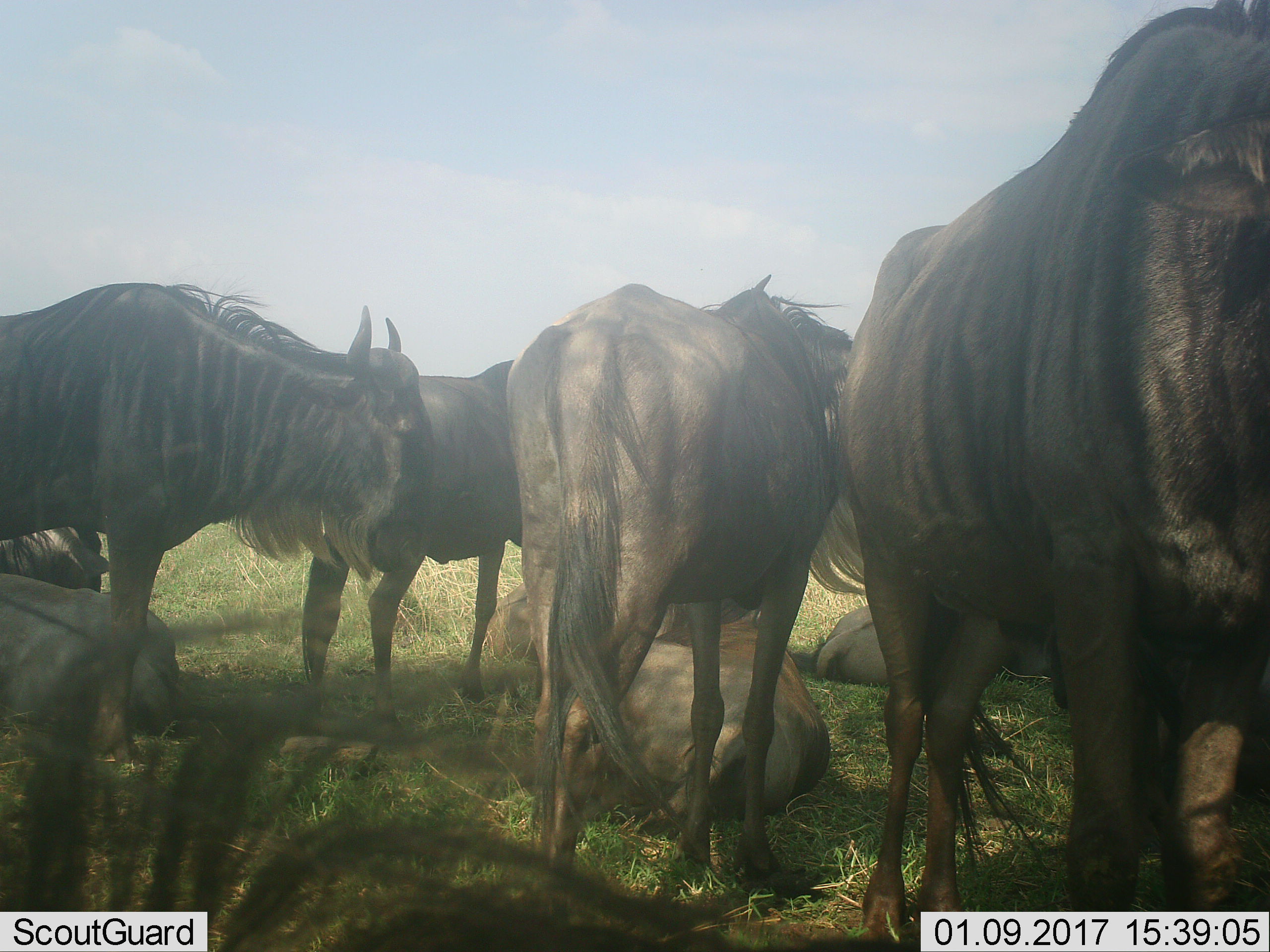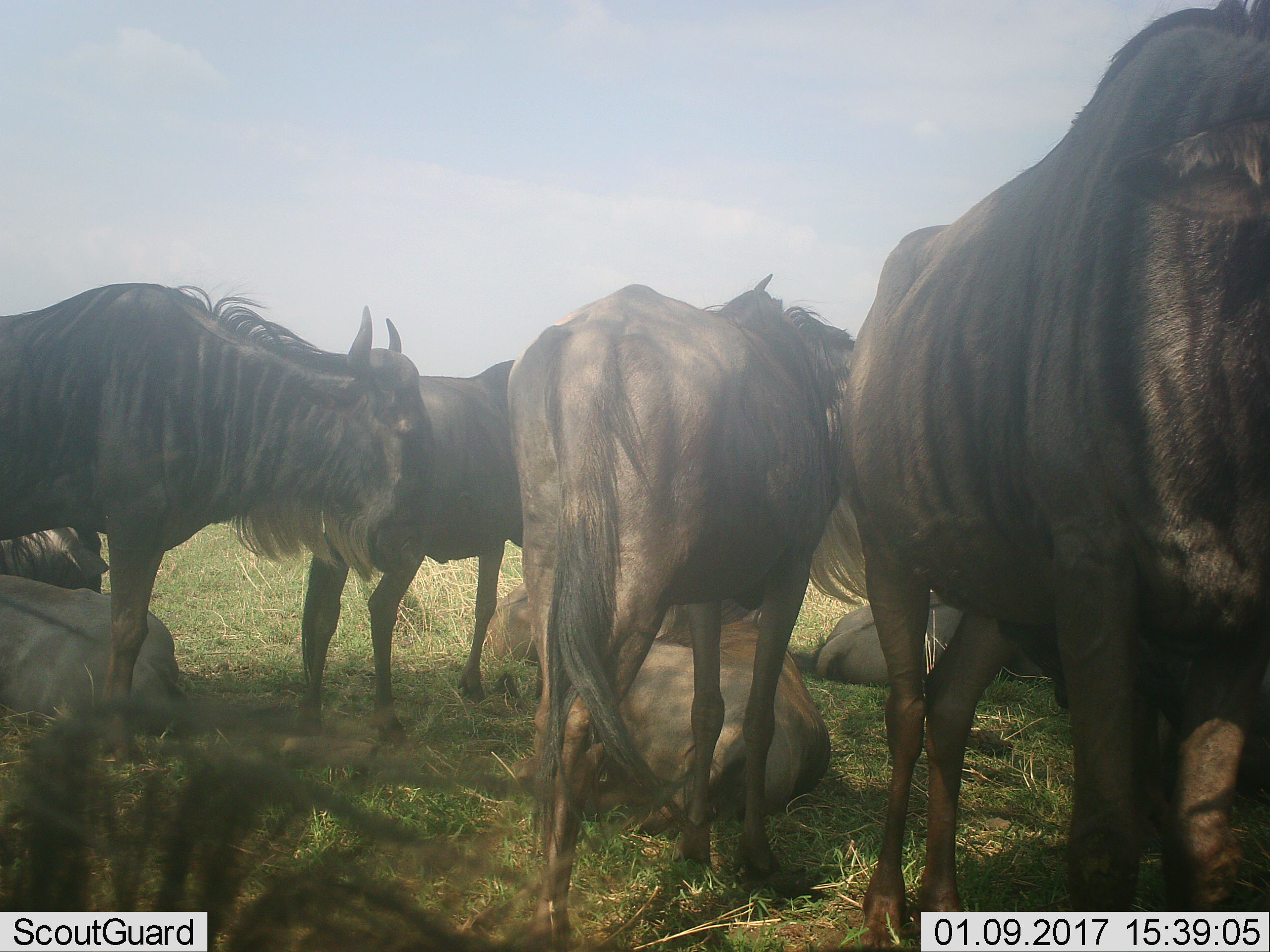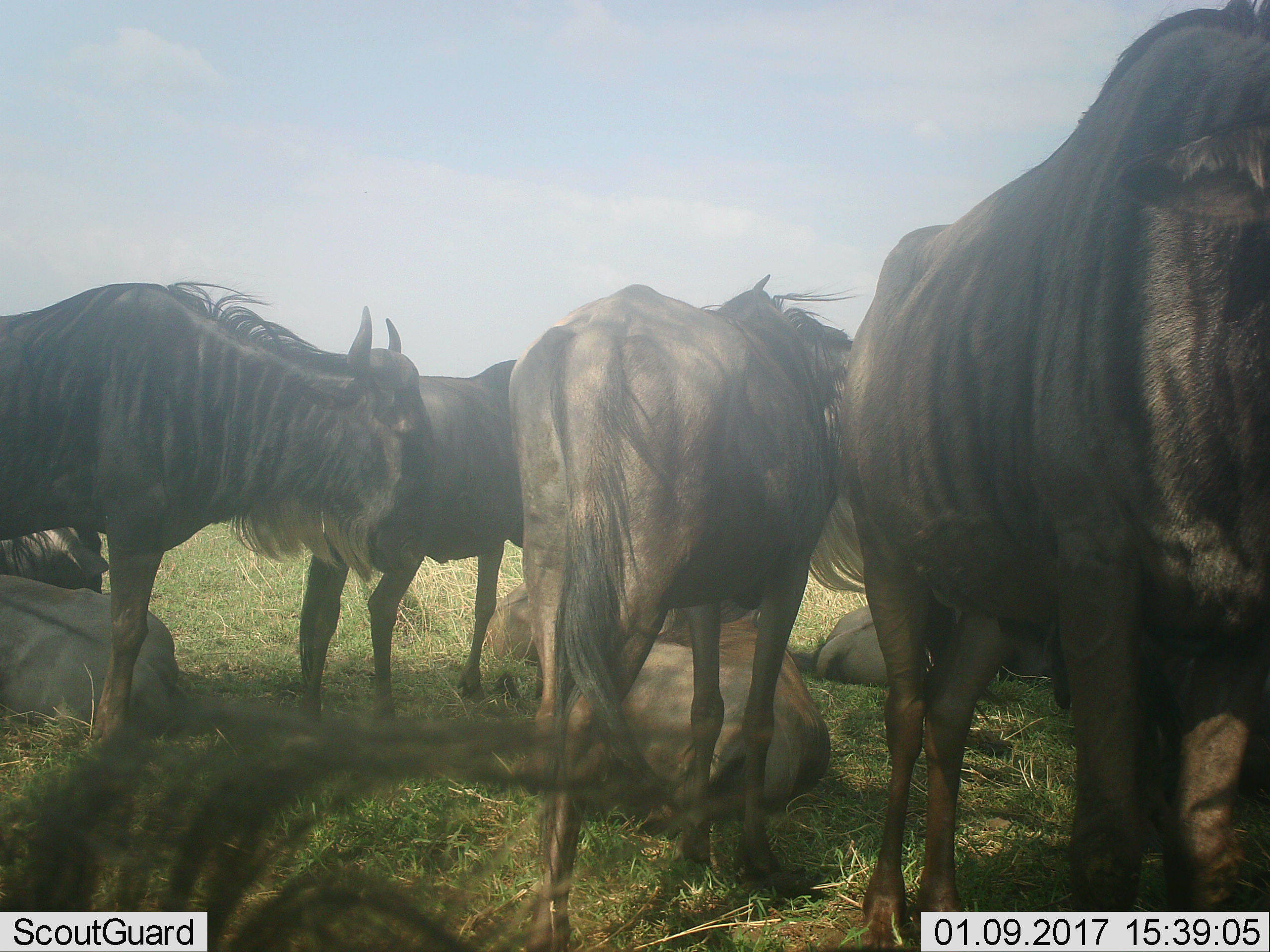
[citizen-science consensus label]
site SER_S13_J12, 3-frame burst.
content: unidentified animal